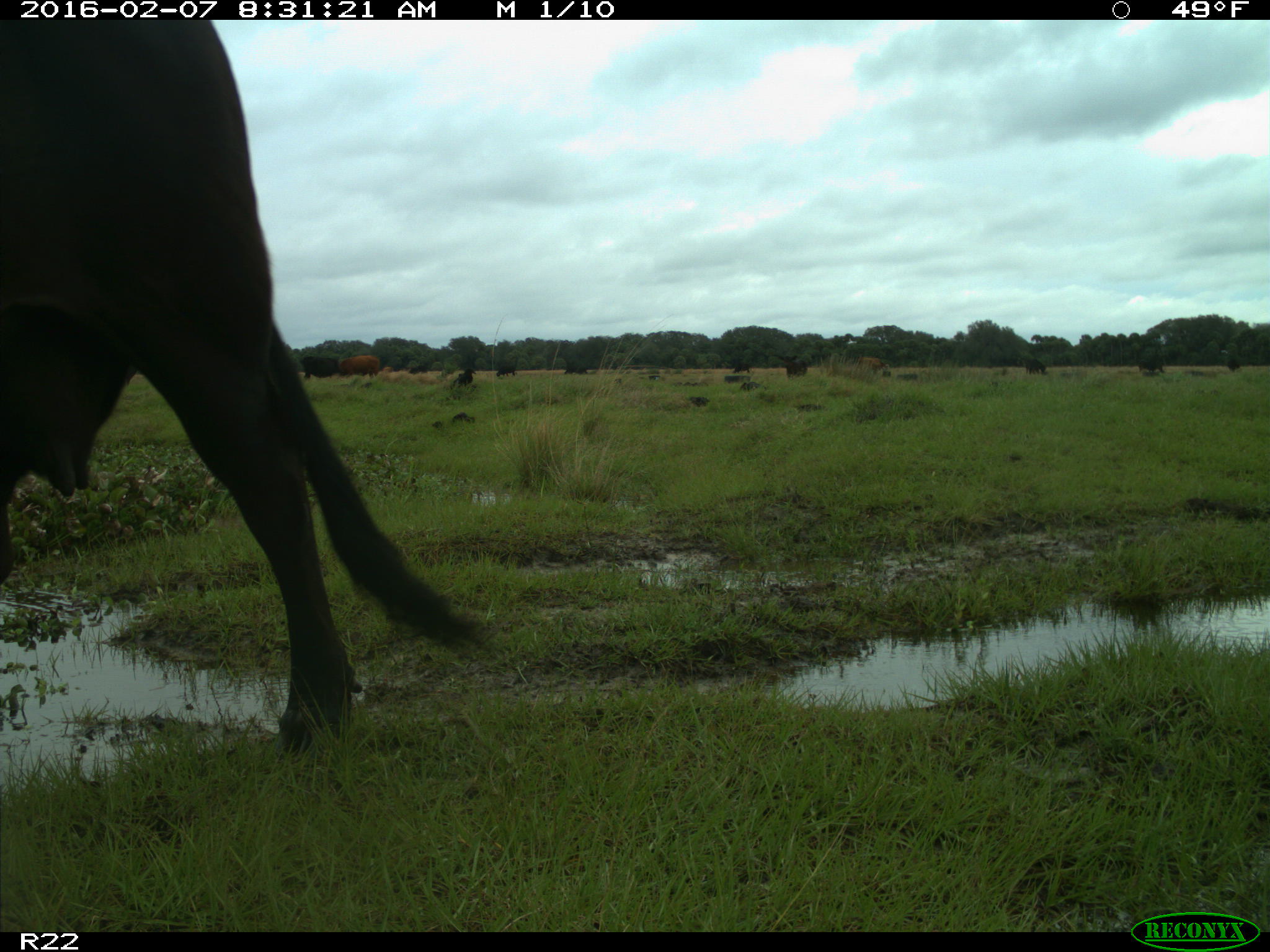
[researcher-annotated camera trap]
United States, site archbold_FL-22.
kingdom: Animalia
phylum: Chordata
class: Mammalia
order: Artiodactyla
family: Bovidae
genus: Bos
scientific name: Bos taurus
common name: domestic cow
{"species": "Bos taurus (domestic cow)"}